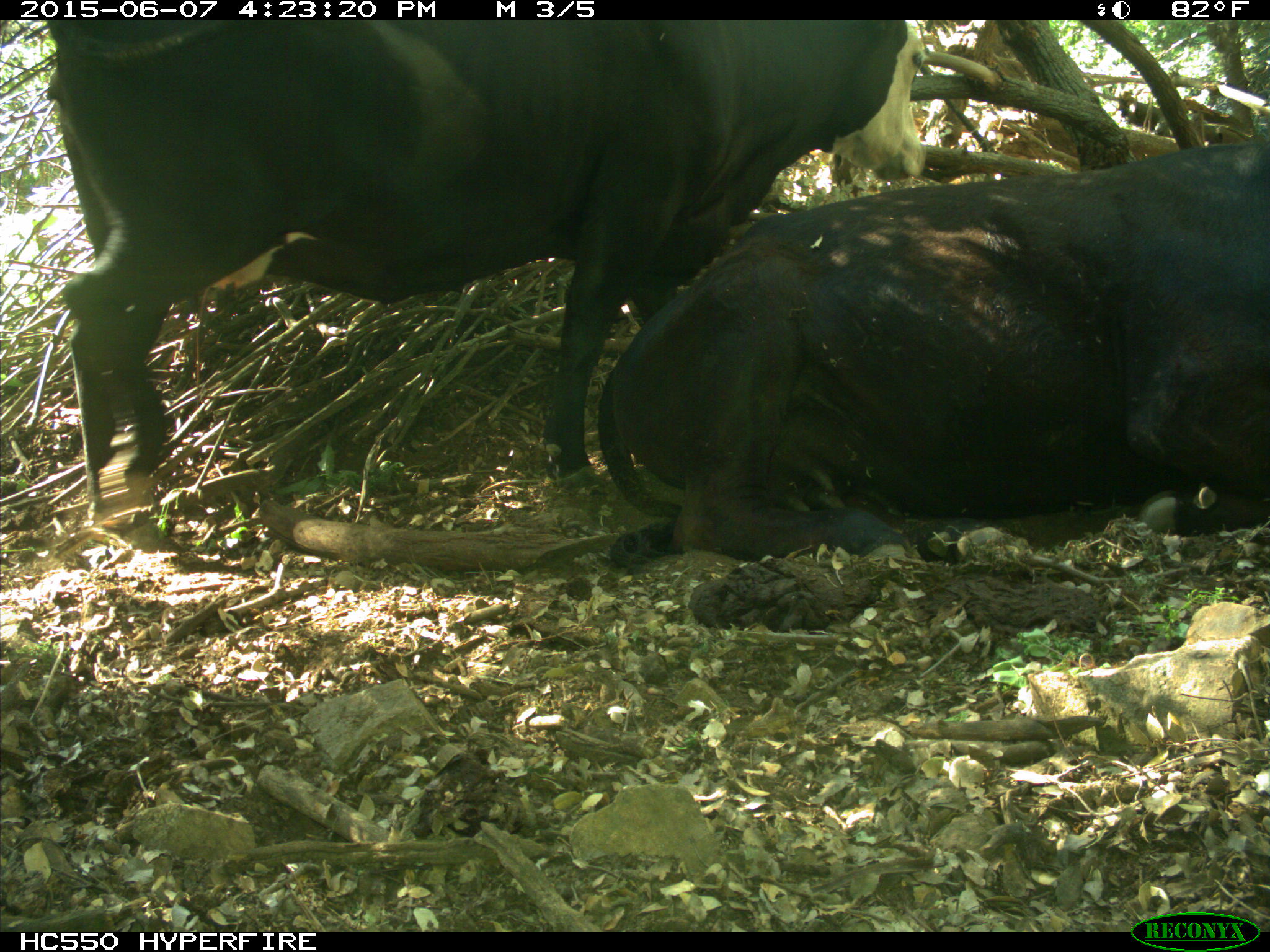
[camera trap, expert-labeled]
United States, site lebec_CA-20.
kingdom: Animalia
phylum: Chordata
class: Mammalia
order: Artiodactyla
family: Bovidae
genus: Bos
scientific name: Bos taurus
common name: domestic cow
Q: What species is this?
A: Bos taurus (domestic cow).